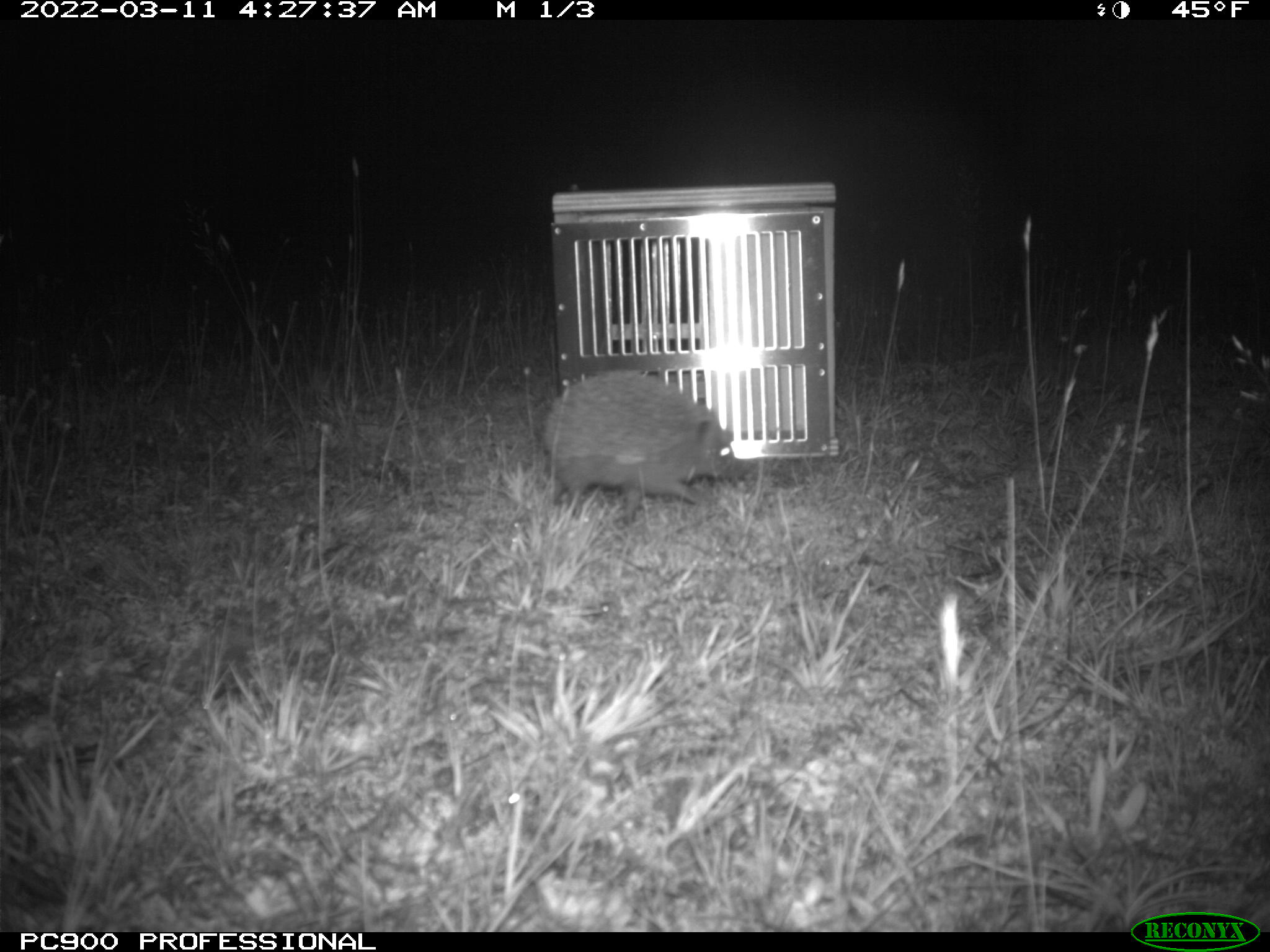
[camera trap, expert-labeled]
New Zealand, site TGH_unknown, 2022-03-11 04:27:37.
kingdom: Animalia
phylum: Chordata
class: Mammalia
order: Eulipotyphla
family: Erinaceidae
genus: Erinaceus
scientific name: Erinaceus europaeus europaeus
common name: european hedgehog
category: hedgehog